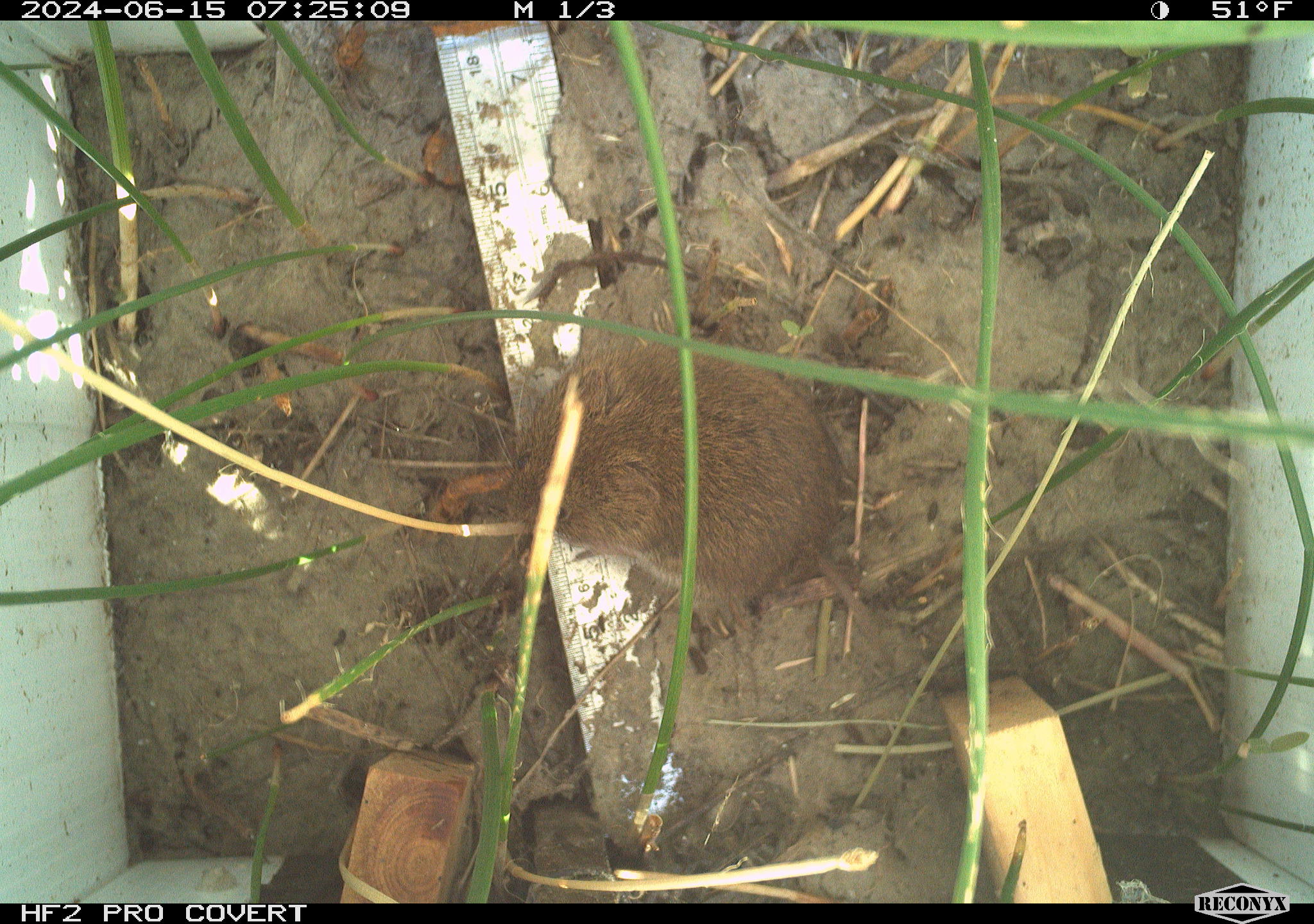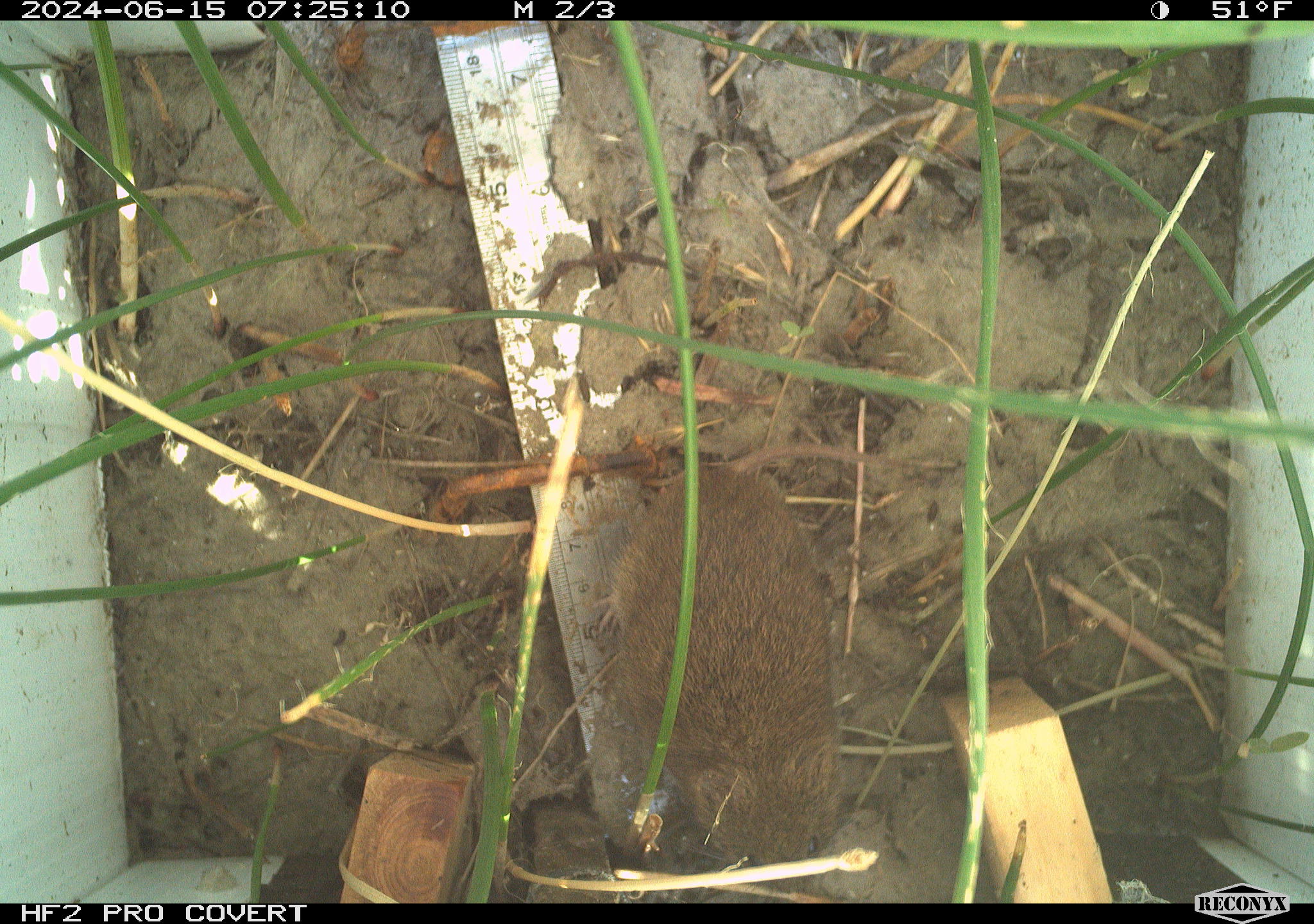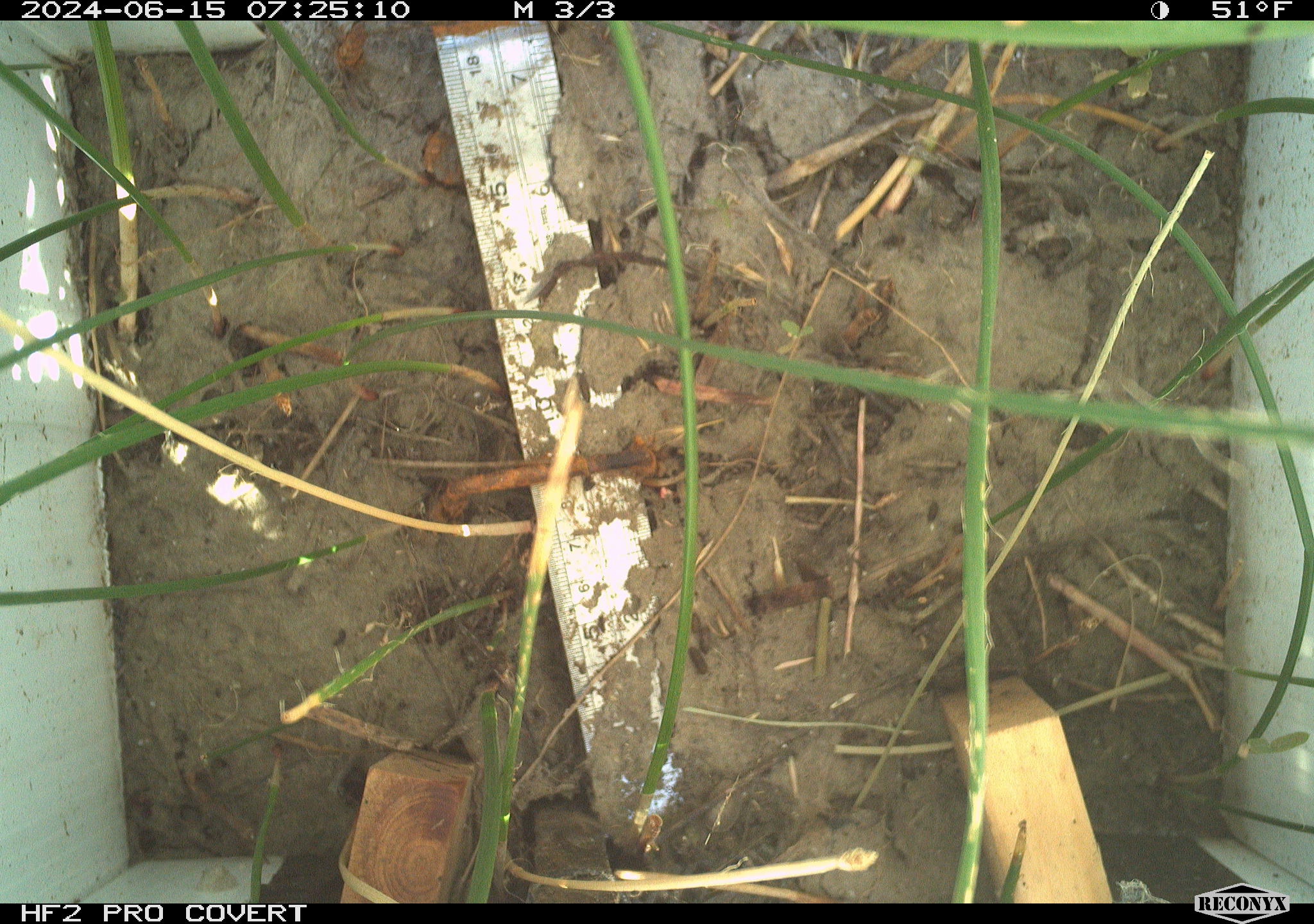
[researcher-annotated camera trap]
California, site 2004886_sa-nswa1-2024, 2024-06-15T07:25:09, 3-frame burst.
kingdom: Animalia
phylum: Chordata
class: Mammalia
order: Rodentia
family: Cricetidae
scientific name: Arvicolinae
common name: voles, lemmings, and muskrats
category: arvicolinae subfamily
Arvicolinae subfamily (voles, lemmings, and muskrats) (Arvicolinae).